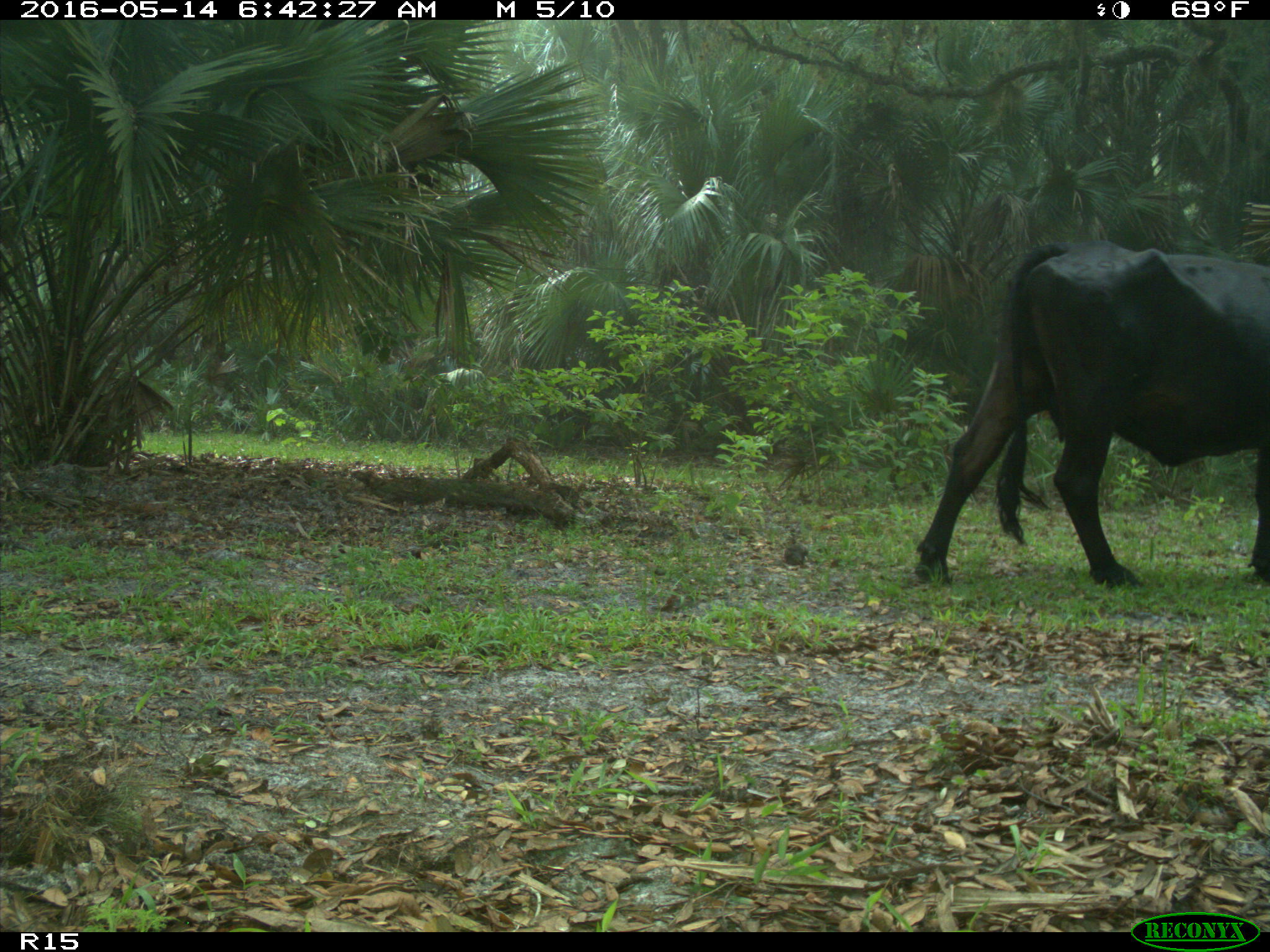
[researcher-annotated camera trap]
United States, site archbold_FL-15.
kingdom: Animalia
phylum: Chordata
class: Mammalia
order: Artiodactyla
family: Bovidae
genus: Bos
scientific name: Bos taurus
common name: domestic cow